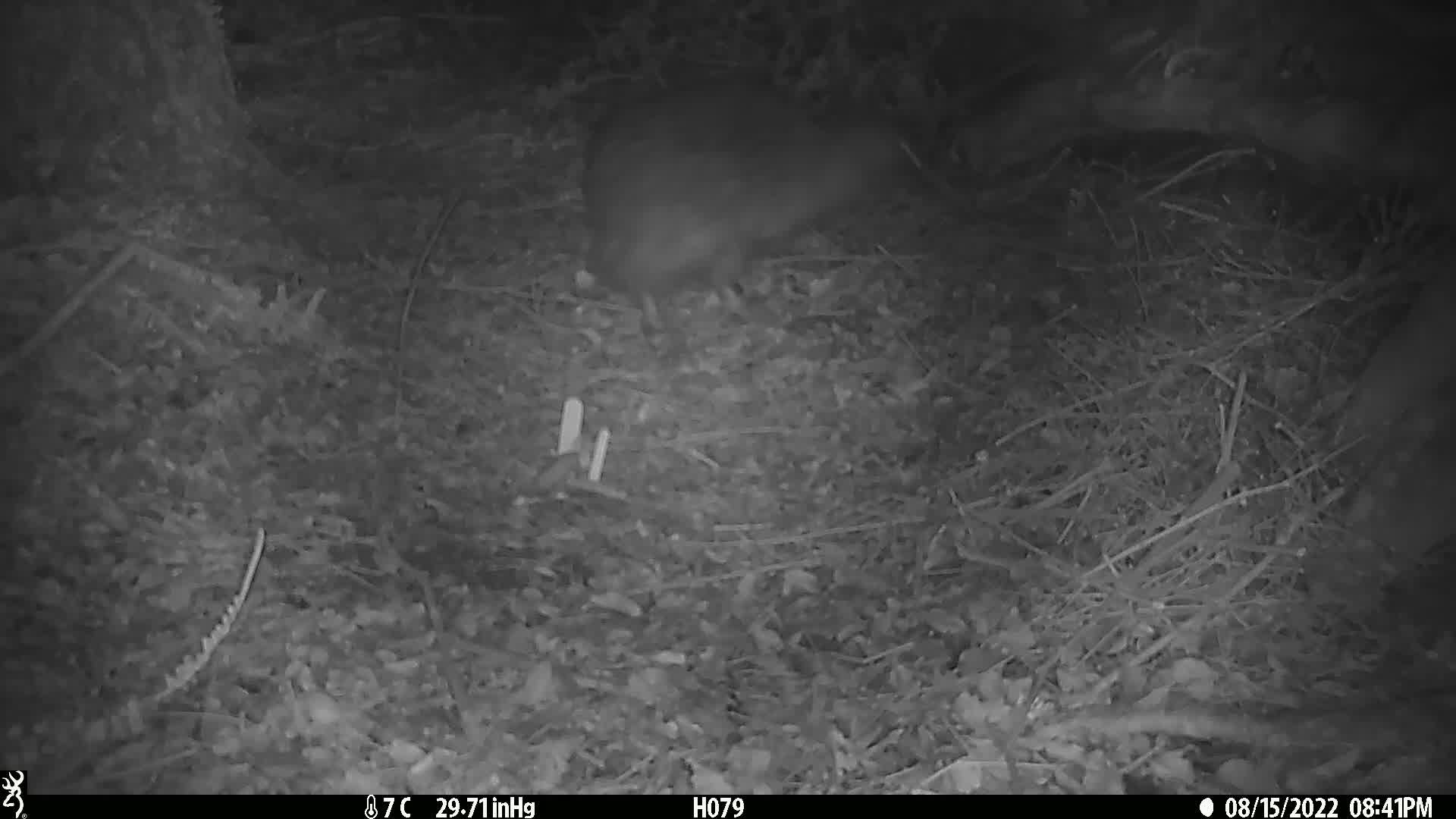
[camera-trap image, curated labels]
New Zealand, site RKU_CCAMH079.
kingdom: Animalia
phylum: Chordata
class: Aves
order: Apterygiformes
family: Apterygidae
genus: Apteryx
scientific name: Apteryx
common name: kiwi